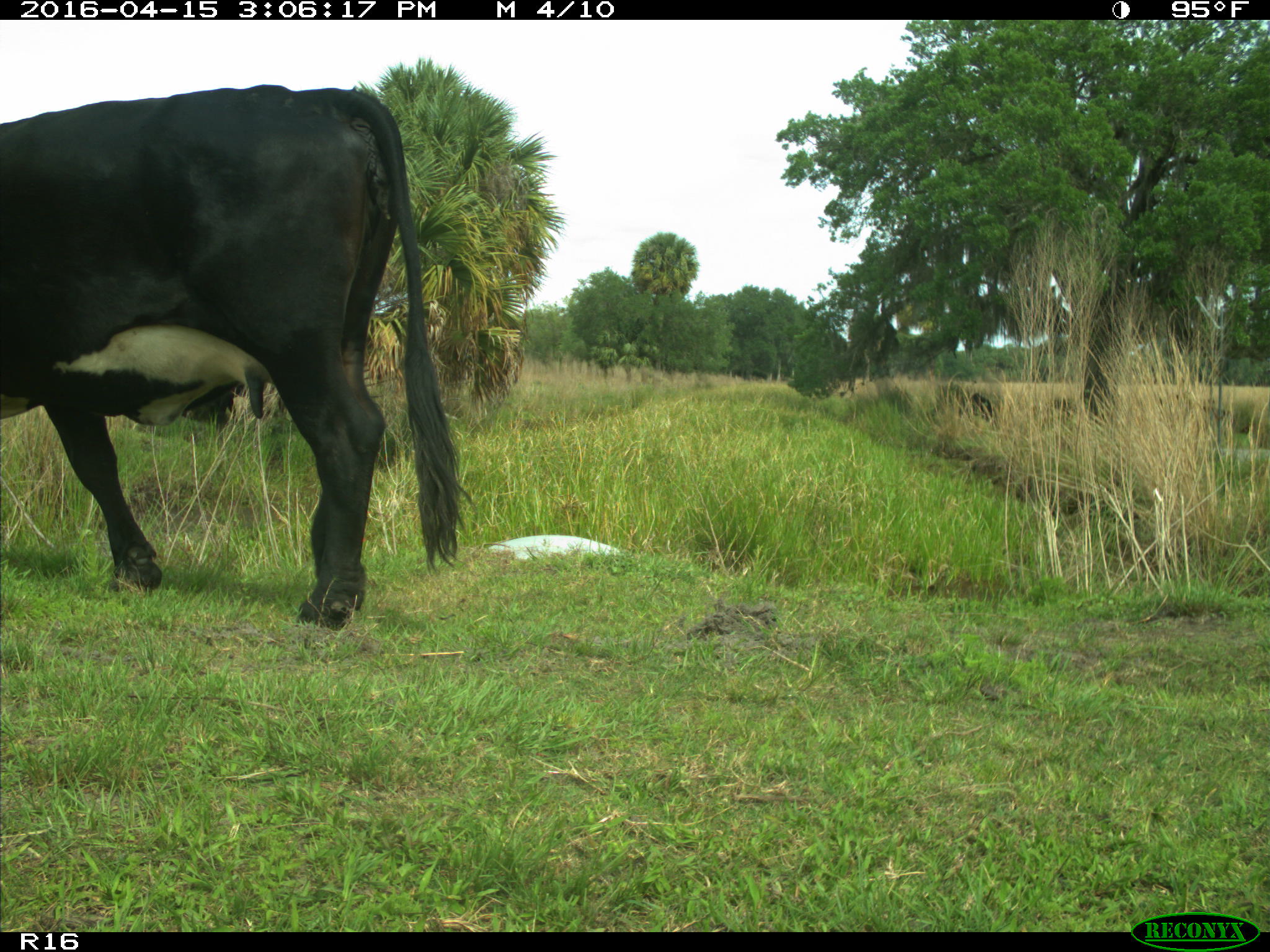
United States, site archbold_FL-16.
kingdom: Animalia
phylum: Chordata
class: Mammalia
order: Artiodactyla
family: Bovidae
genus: Bos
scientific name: Bos taurus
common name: domestic cow